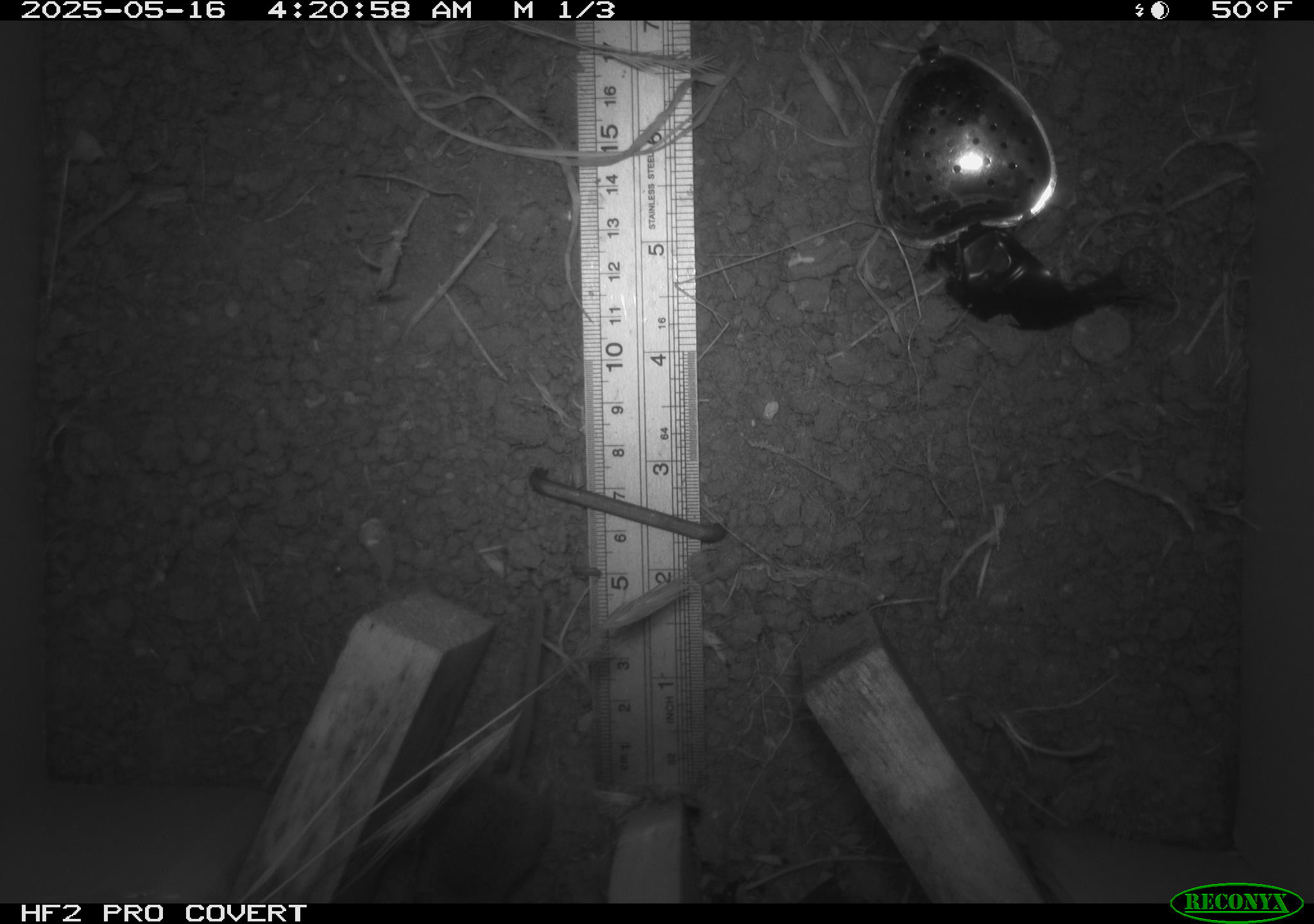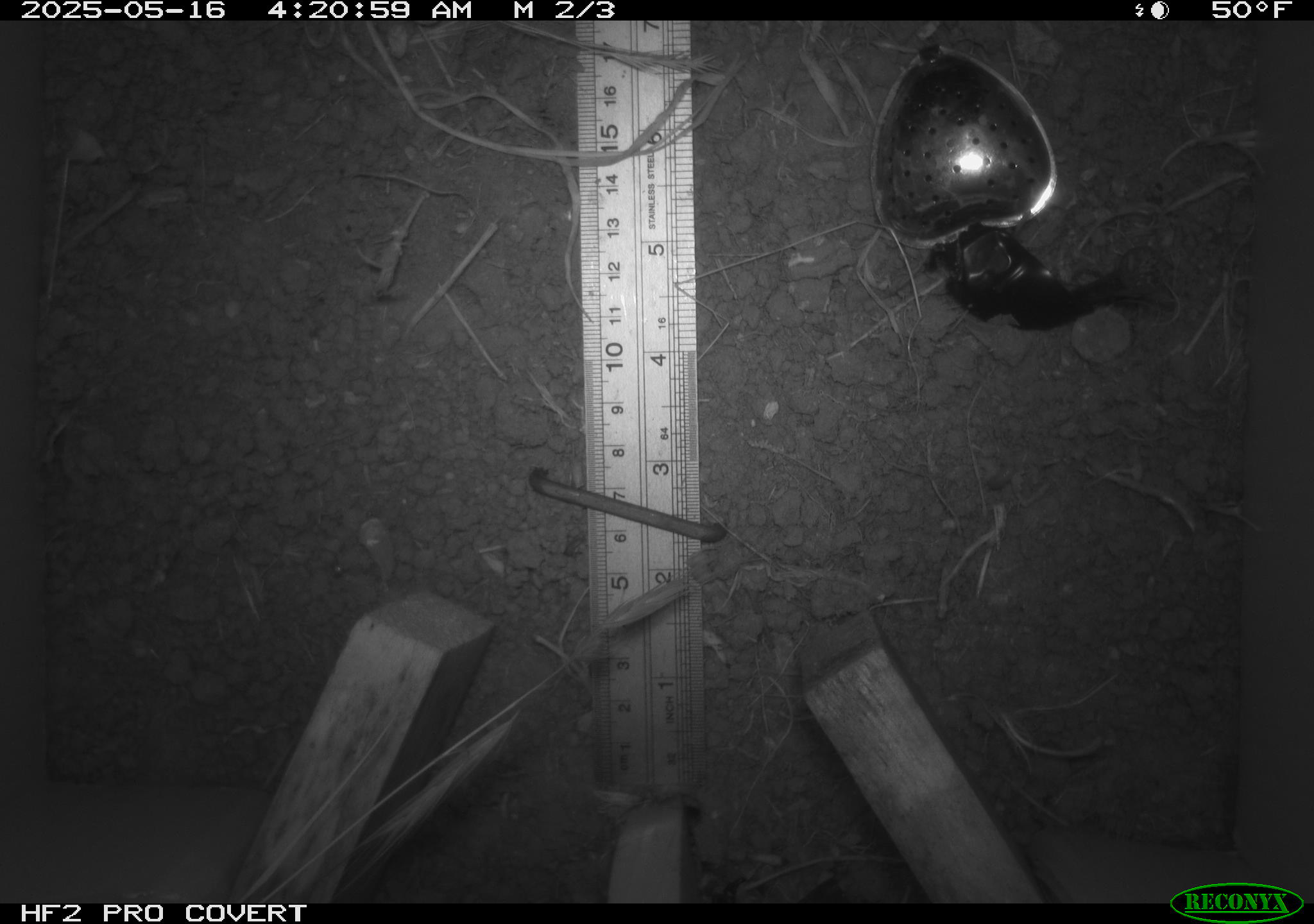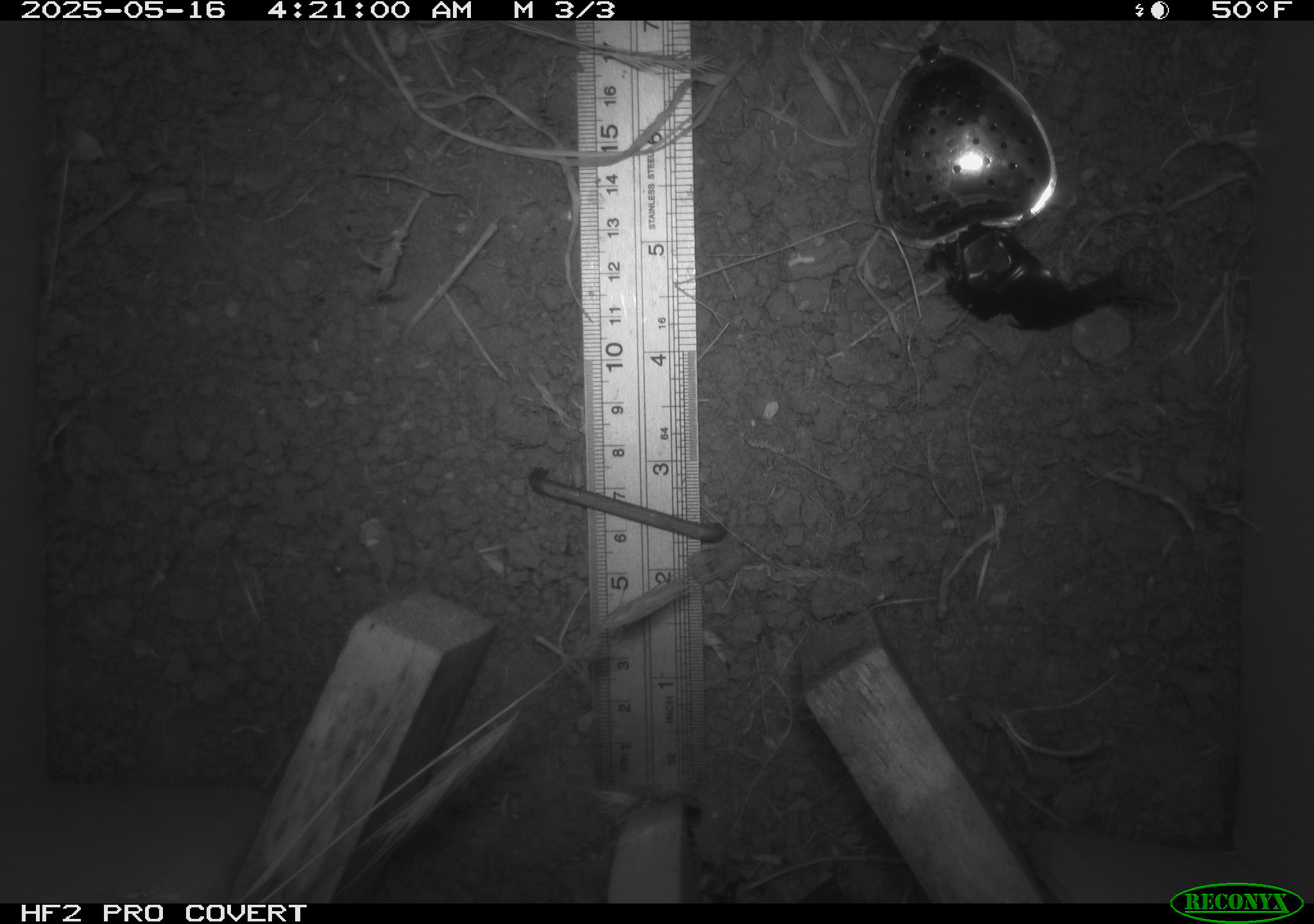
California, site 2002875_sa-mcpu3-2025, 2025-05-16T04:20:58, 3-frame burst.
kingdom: Animalia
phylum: Chordata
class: Mammalia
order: Rodentia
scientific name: Rodentia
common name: mouse species